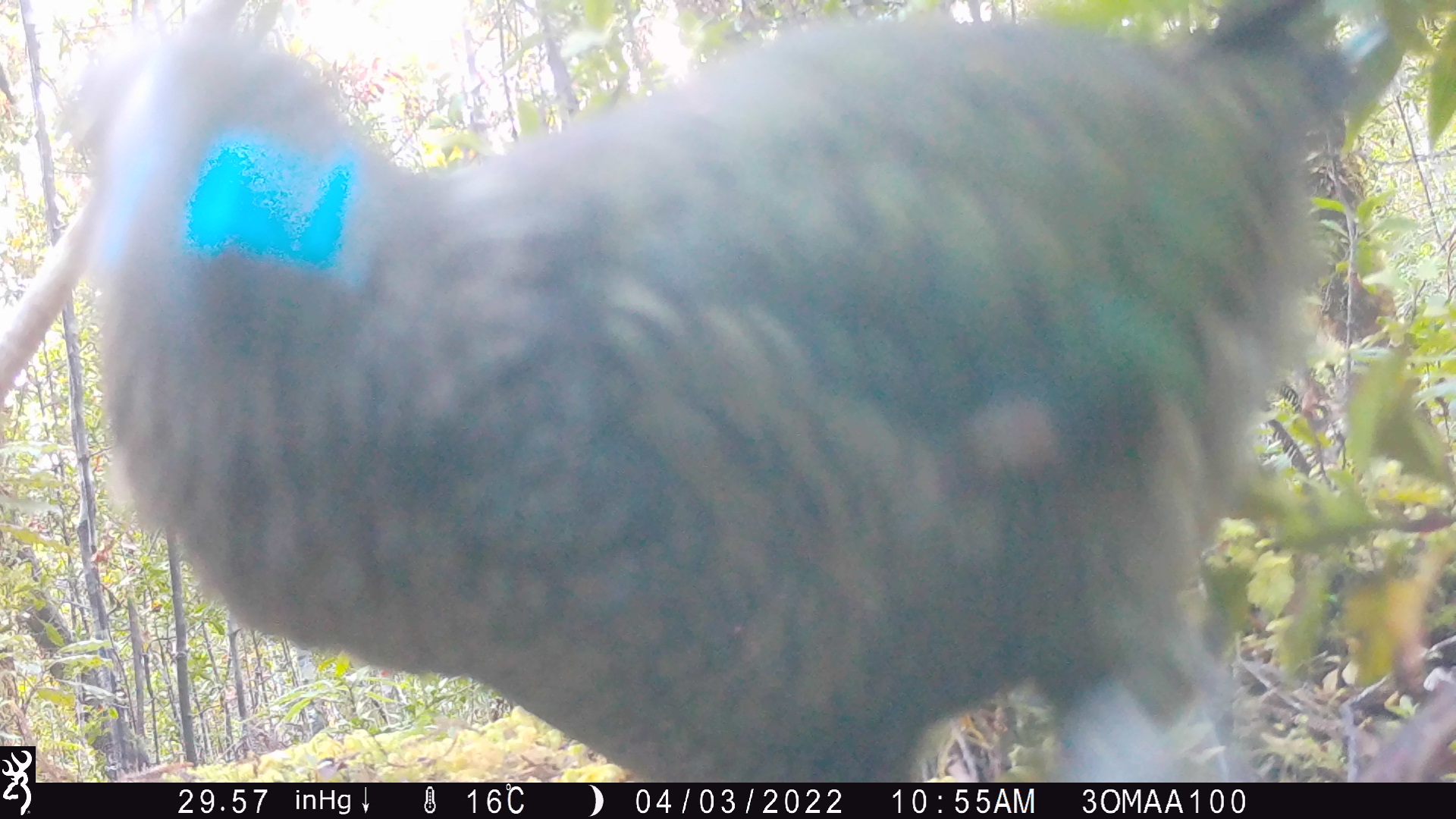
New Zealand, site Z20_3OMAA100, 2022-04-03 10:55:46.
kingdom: Animalia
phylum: Chordata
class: Aves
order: Psittaciformes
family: Strigopidae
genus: Nestor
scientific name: Nestor notabilis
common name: kea